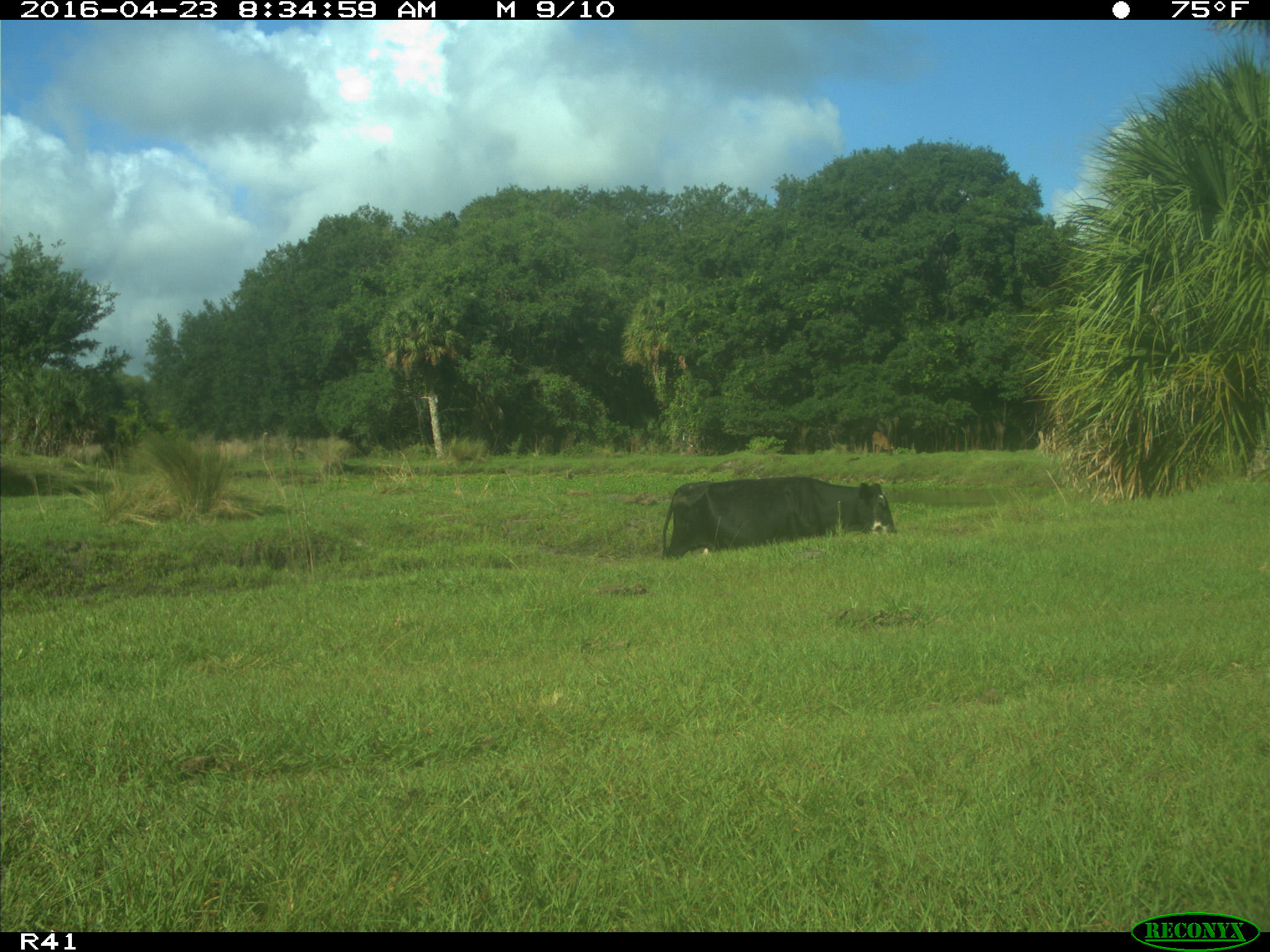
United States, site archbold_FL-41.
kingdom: Animalia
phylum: Chordata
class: Mammalia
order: Artiodactyla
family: Bovidae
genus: Bos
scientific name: Bos taurus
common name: domestic cow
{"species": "Bos taurus (domestic cow)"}